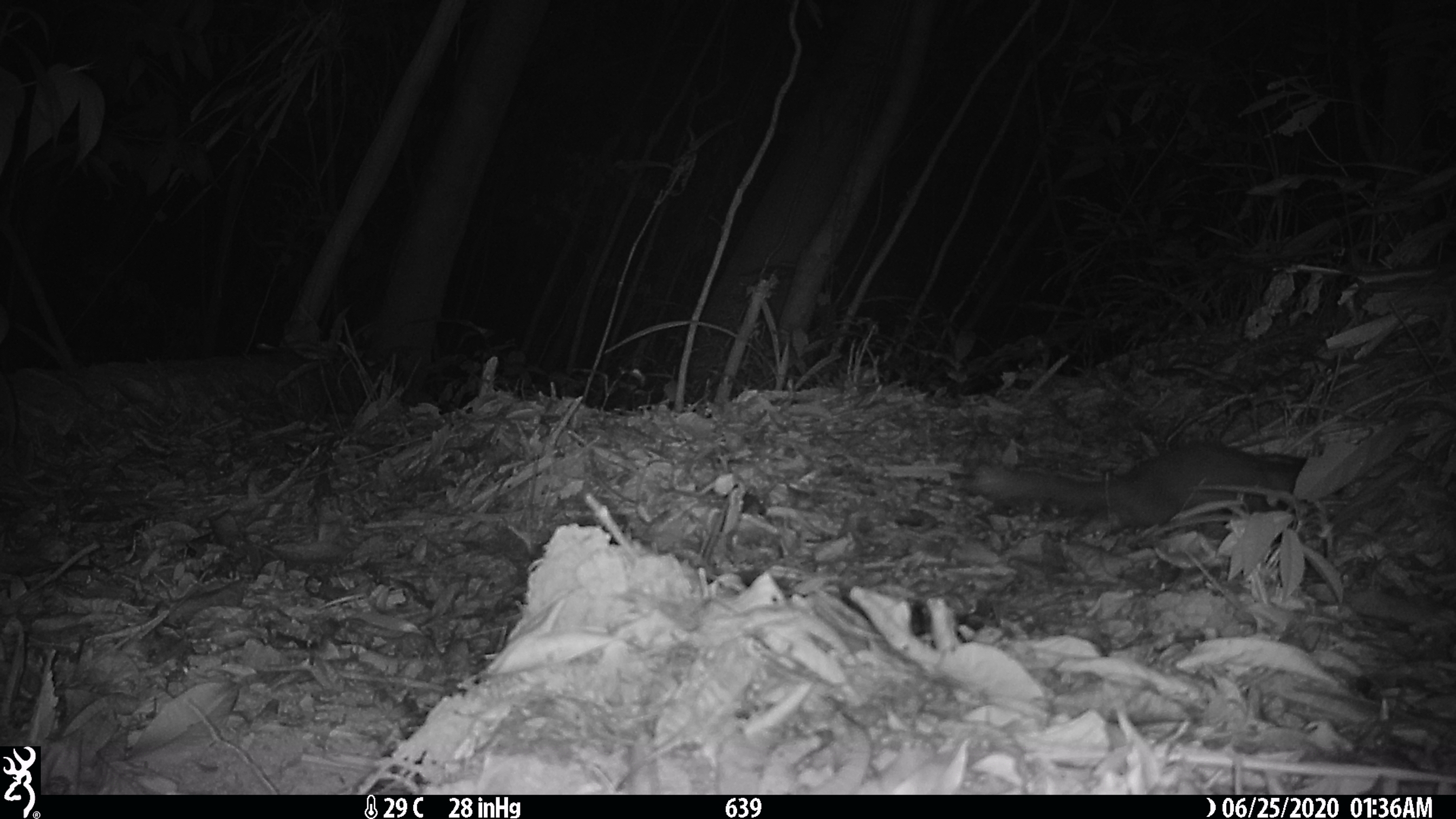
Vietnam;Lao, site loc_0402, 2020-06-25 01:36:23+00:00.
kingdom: Animalia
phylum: Chordata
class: Mammalia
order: Carnivora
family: Mustelidae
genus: Melogale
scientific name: Melogale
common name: ferret badger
Ferret badger (Melogale). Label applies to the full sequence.